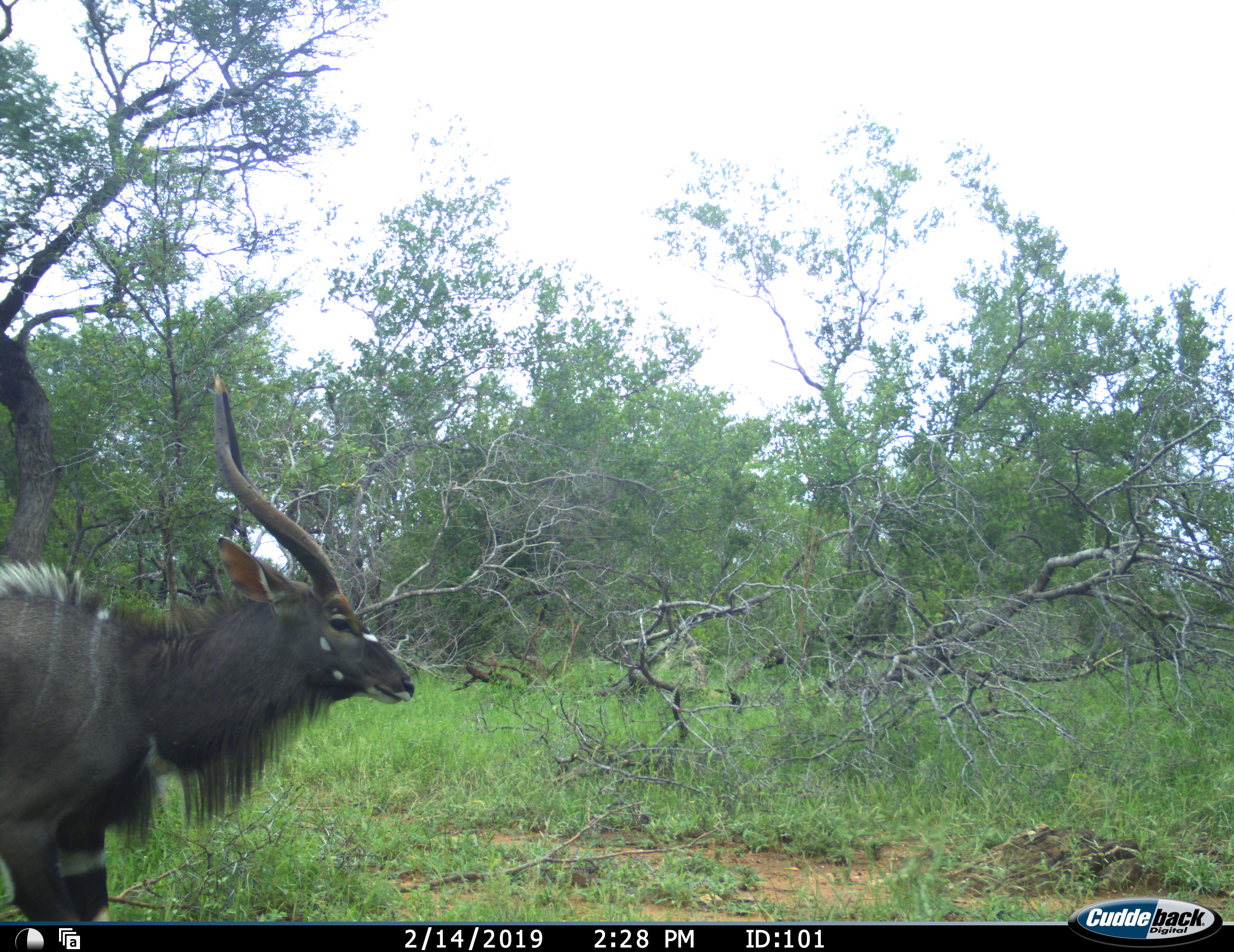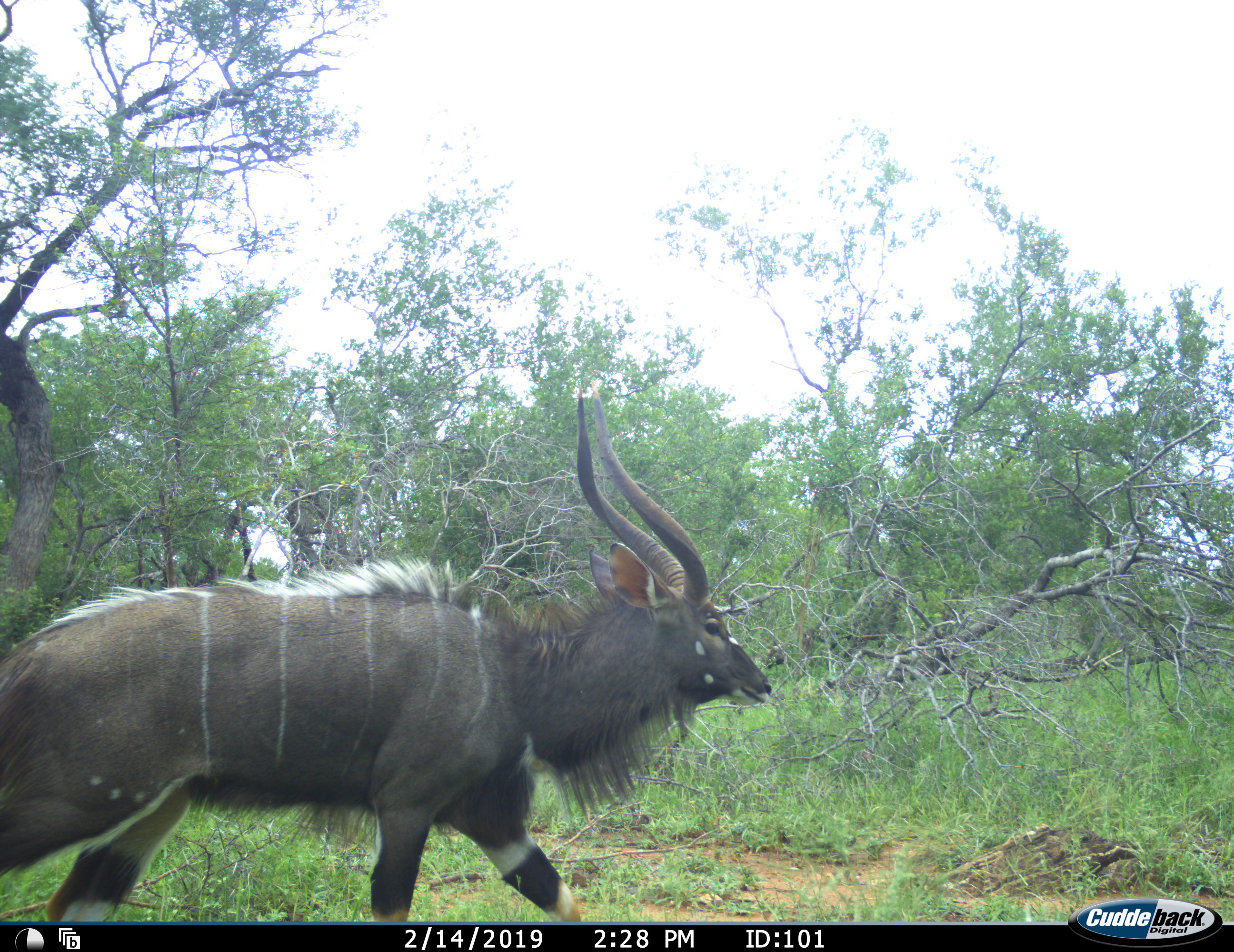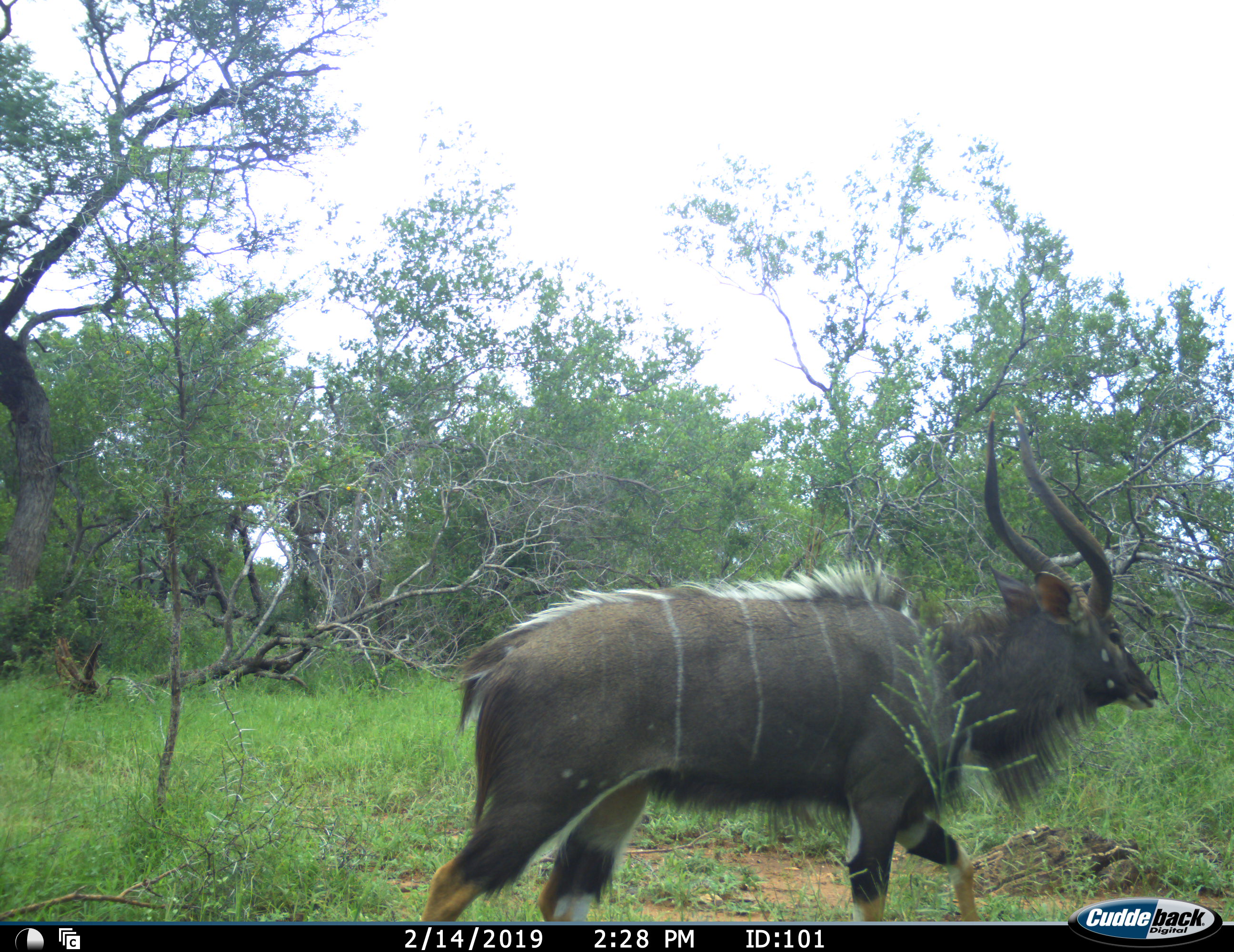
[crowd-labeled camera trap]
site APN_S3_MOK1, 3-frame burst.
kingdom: Animalia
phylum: Chordata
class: Mammalia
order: Artiodactyla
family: Bovidae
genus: Tragelaphus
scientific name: Tragelaphus angasii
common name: nyala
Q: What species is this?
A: Nyala (Tragelaphus angasii).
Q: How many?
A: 1.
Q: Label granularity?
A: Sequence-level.